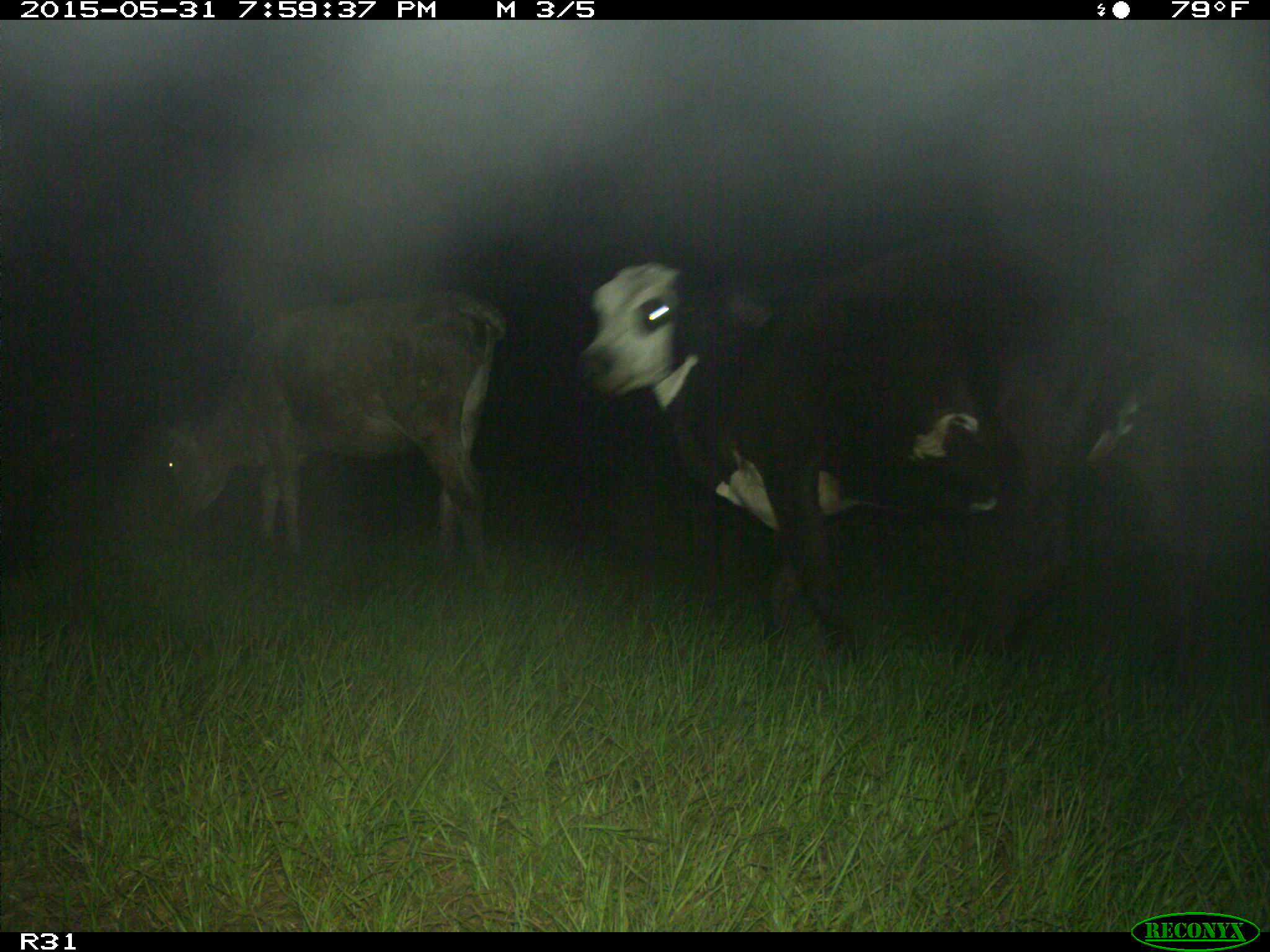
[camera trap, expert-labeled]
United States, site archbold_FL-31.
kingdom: Animalia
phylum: Chordata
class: Mammalia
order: Artiodactyla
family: Bovidae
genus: Bos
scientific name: Bos taurus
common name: domestic cow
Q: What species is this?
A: Bos taurus (domestic cow).